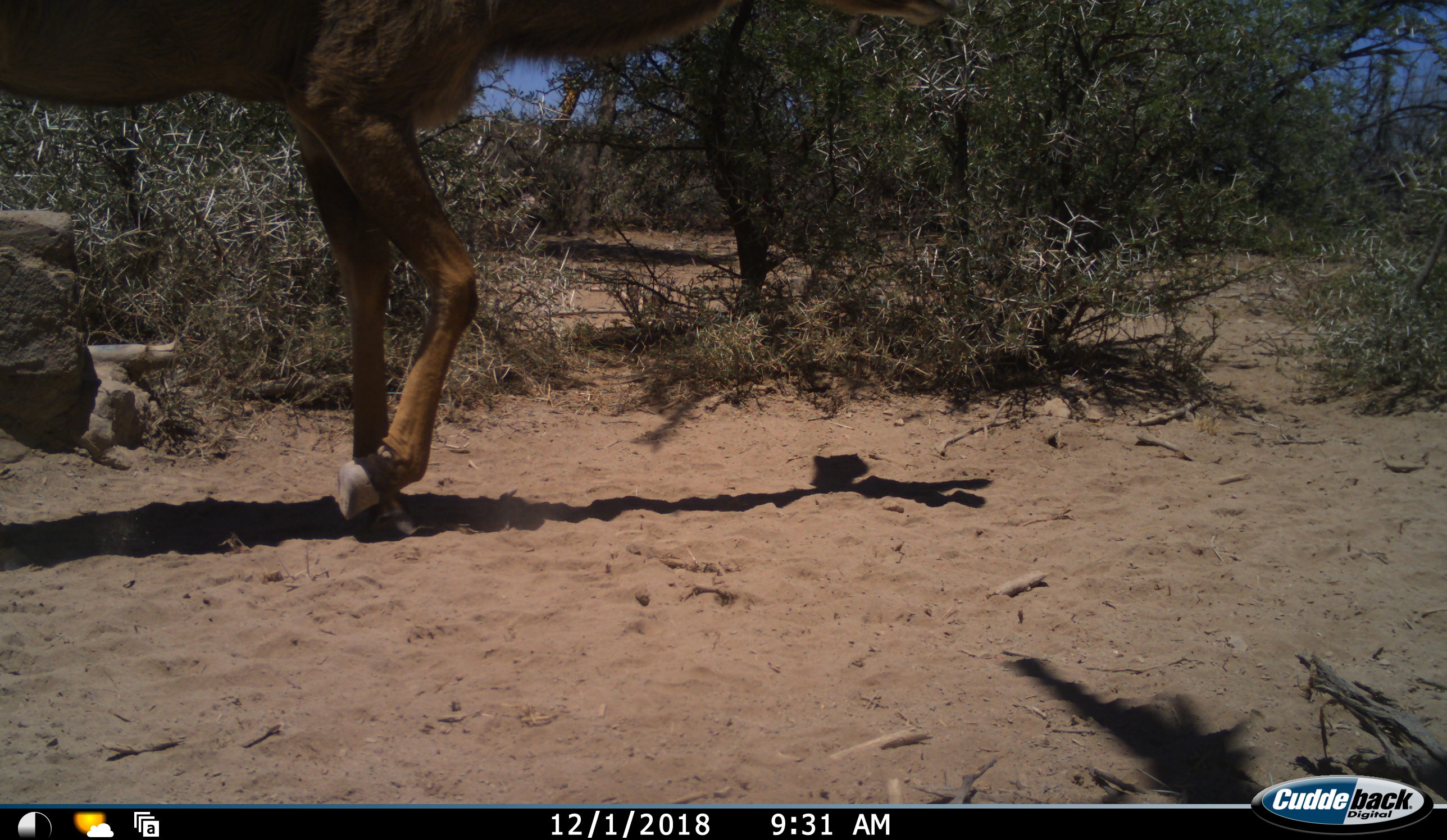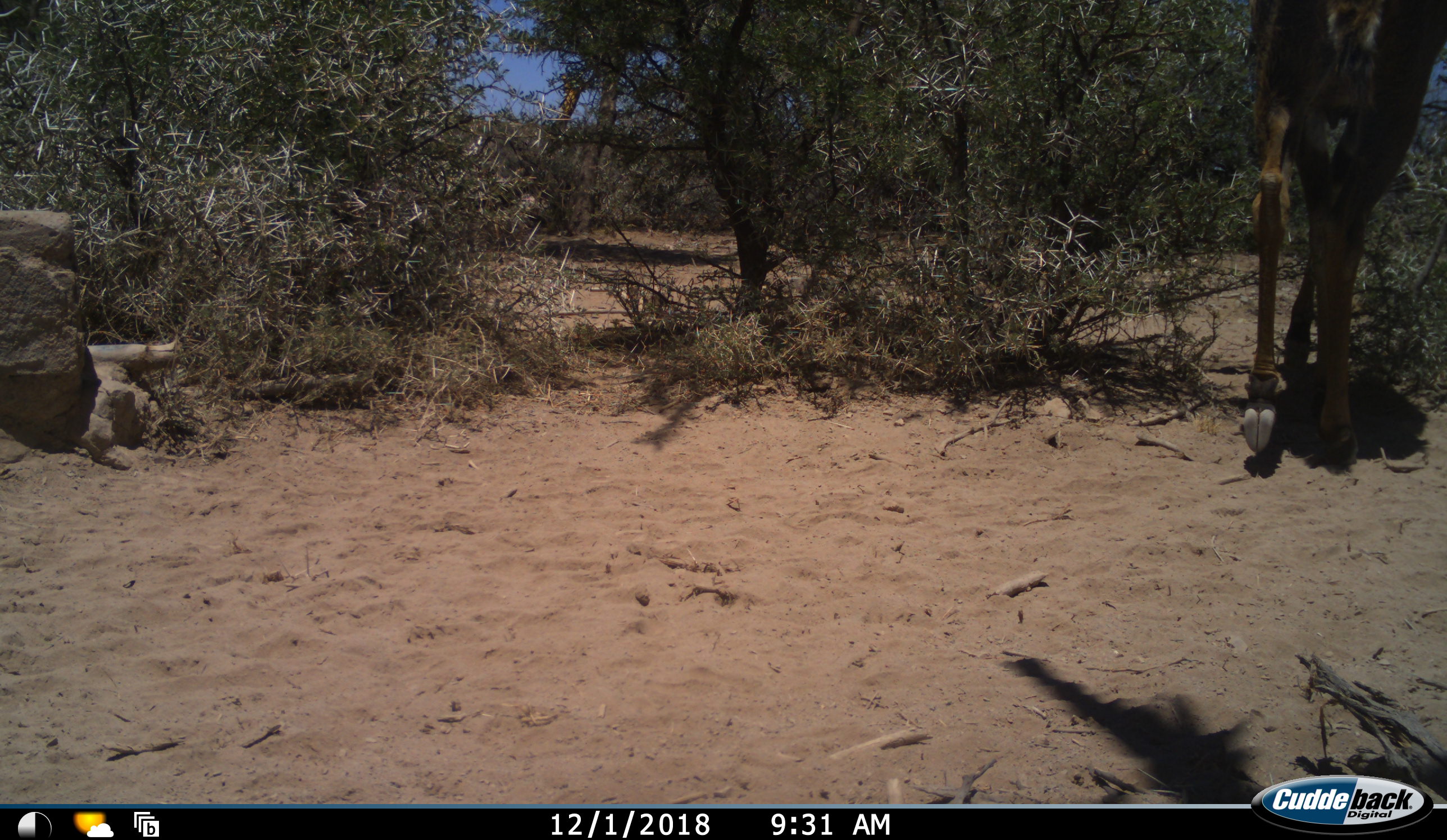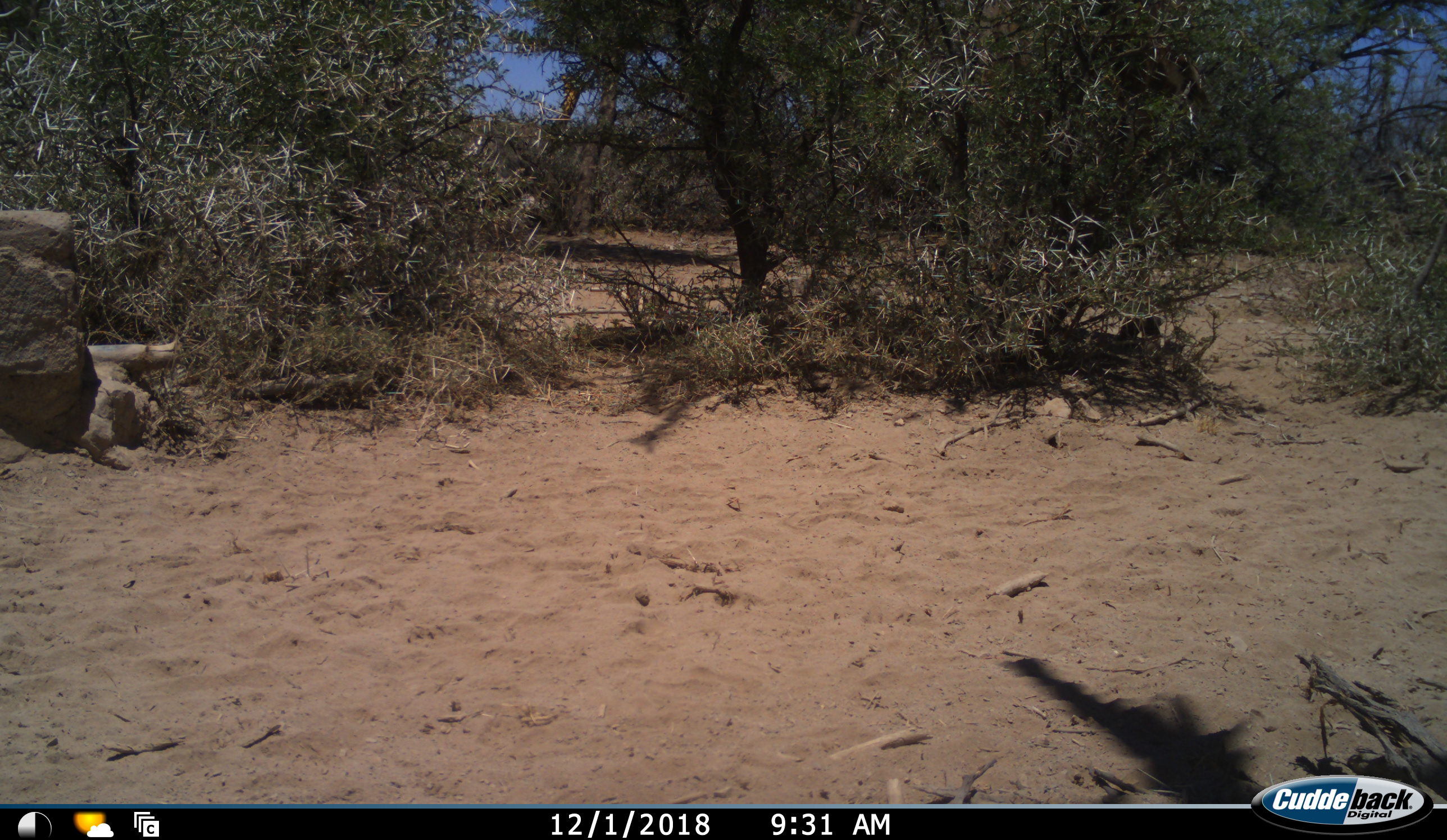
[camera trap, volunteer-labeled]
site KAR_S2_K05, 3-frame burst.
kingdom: Animalia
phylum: Chordata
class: Mammalia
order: Artiodactyla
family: Bovidae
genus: Tragelaphus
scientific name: Tragelaphus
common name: kudu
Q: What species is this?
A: Kudu (Tragelaphus).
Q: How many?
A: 1.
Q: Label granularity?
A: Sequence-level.